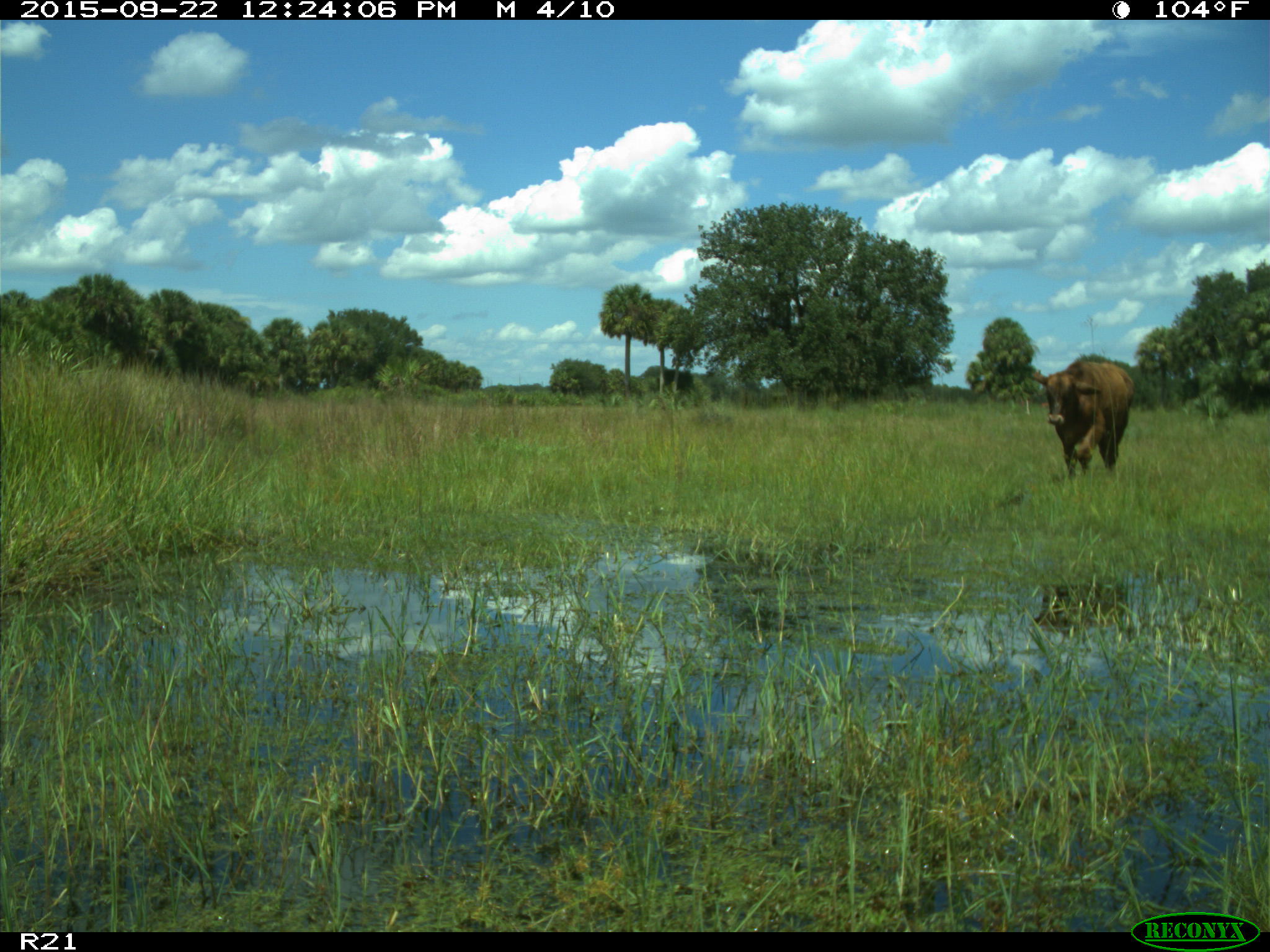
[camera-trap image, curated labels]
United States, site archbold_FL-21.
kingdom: Animalia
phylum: Chordata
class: Mammalia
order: Artiodactyla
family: Bovidae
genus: Bos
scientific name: Bos taurus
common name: domestic cow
Bos taurus (domestic cow).